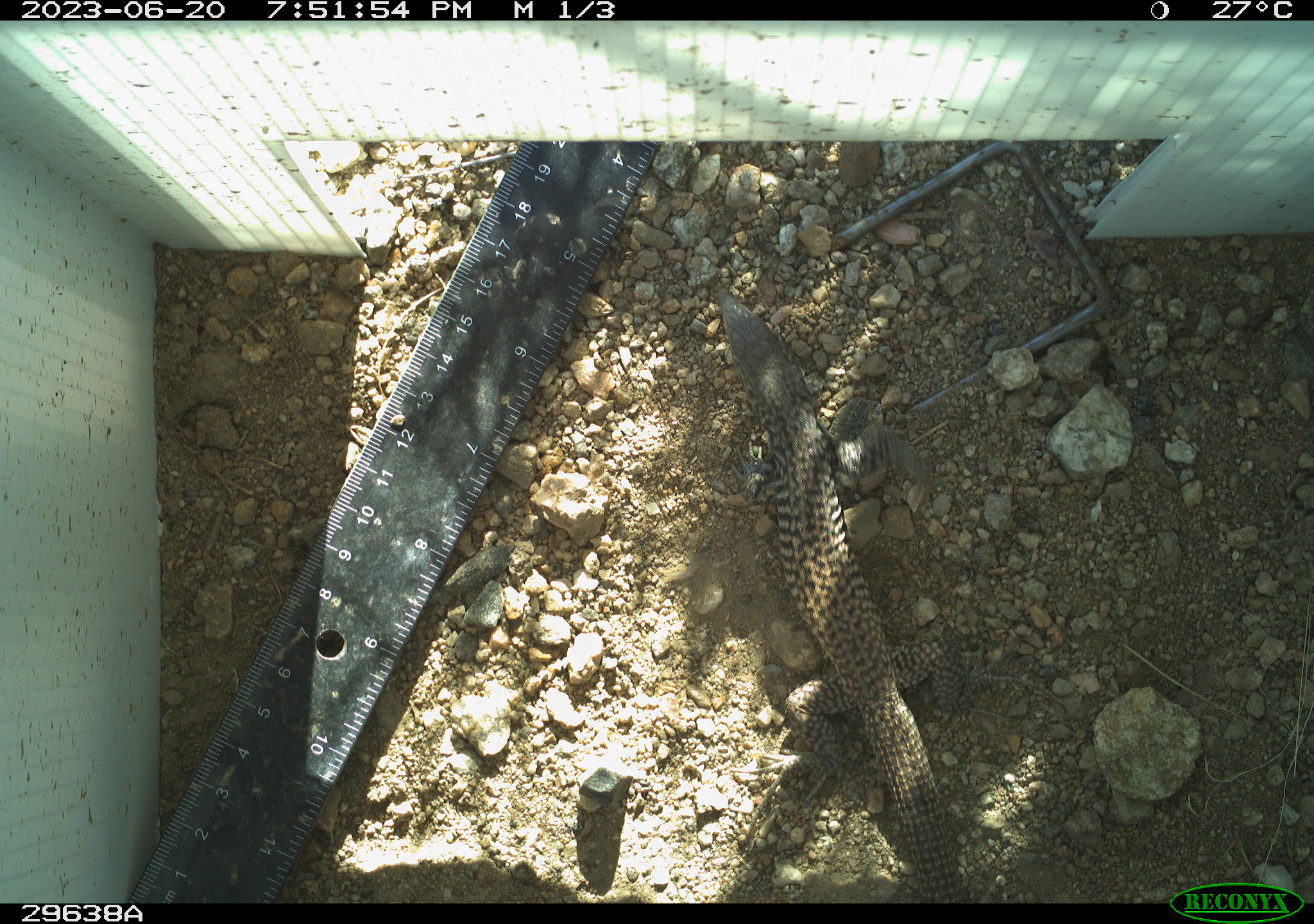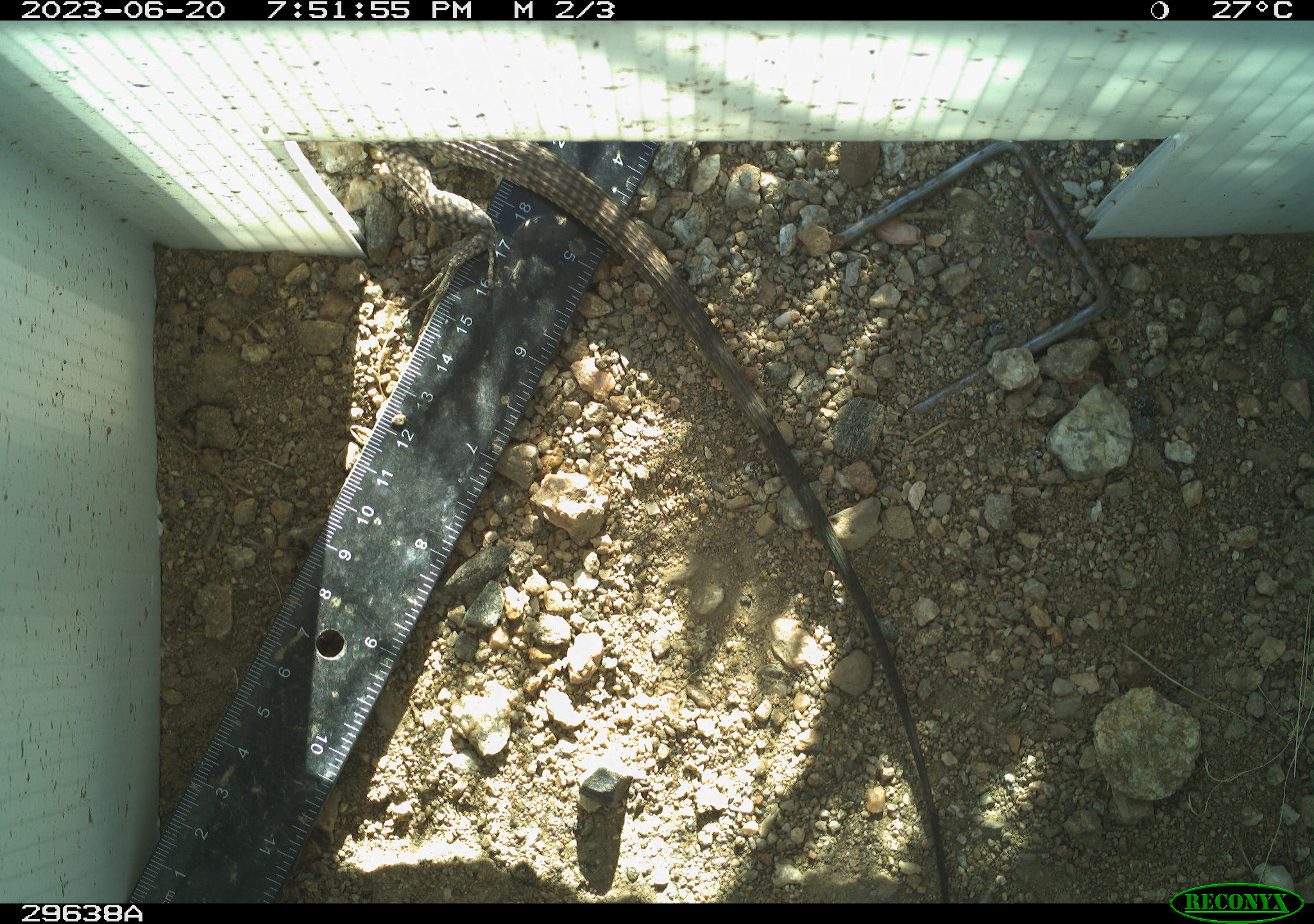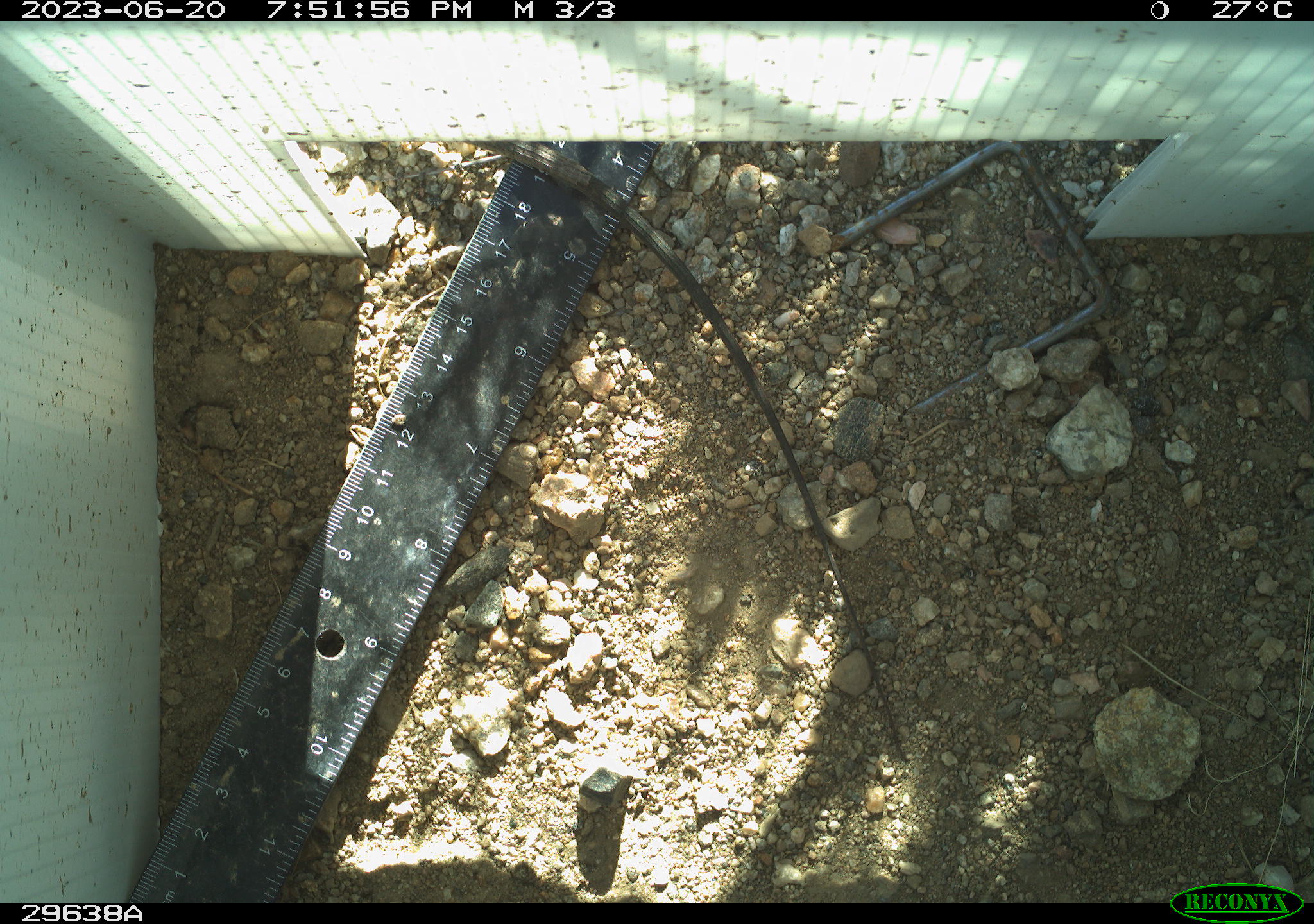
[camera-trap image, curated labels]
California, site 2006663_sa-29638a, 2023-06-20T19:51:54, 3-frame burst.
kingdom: Animalia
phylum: Chordata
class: Reptilia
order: Squamata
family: Teiidae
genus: Aspidoscelis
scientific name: Aspidoscelis tigris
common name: western whiptail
Western whiptail (Aspidoscelis tigris).